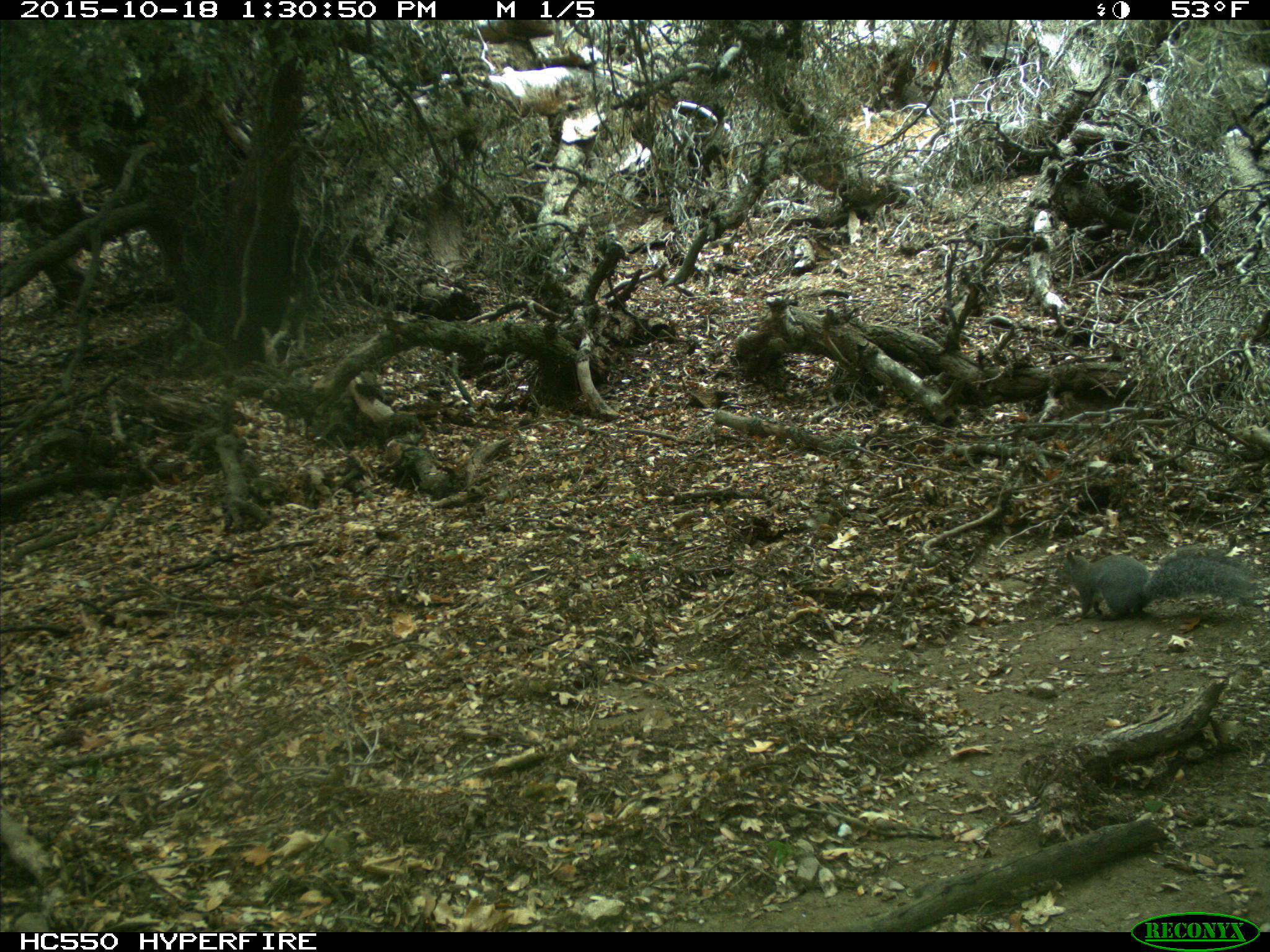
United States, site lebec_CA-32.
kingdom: Animalia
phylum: Chordata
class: Mammalia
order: Rodentia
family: Sciuridae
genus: Sciurus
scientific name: Sciurus carolinensis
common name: eastern gray squirrel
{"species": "Sciurus carolinensis (eastern gray squirrel)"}